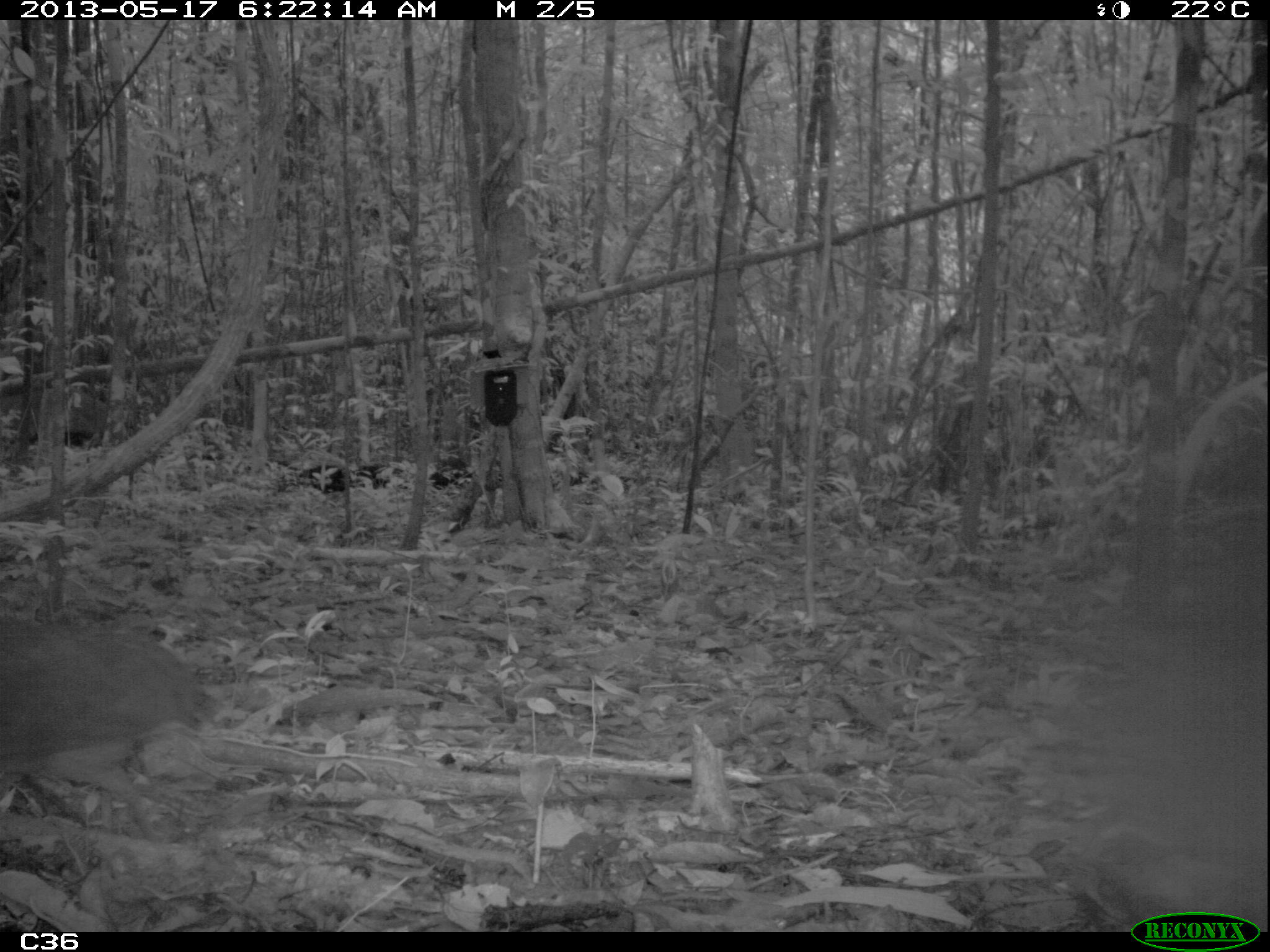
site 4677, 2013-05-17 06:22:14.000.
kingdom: Animalia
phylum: Chordata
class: Aves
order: Tinamiformes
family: Tinamidae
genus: Tinamus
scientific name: Tinamus major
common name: great tinamou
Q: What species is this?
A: Tinamus major (great tinamou).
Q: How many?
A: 1.